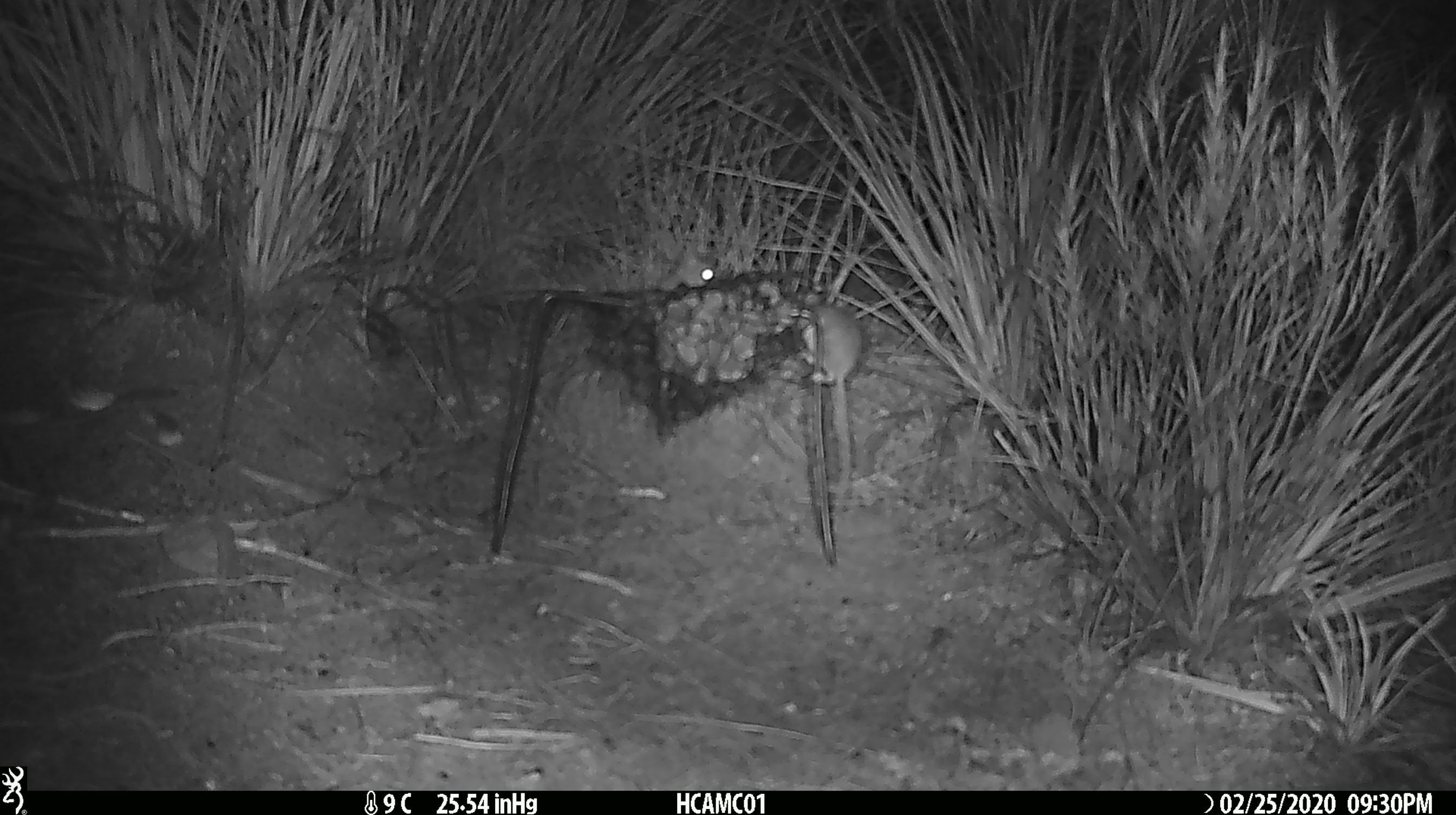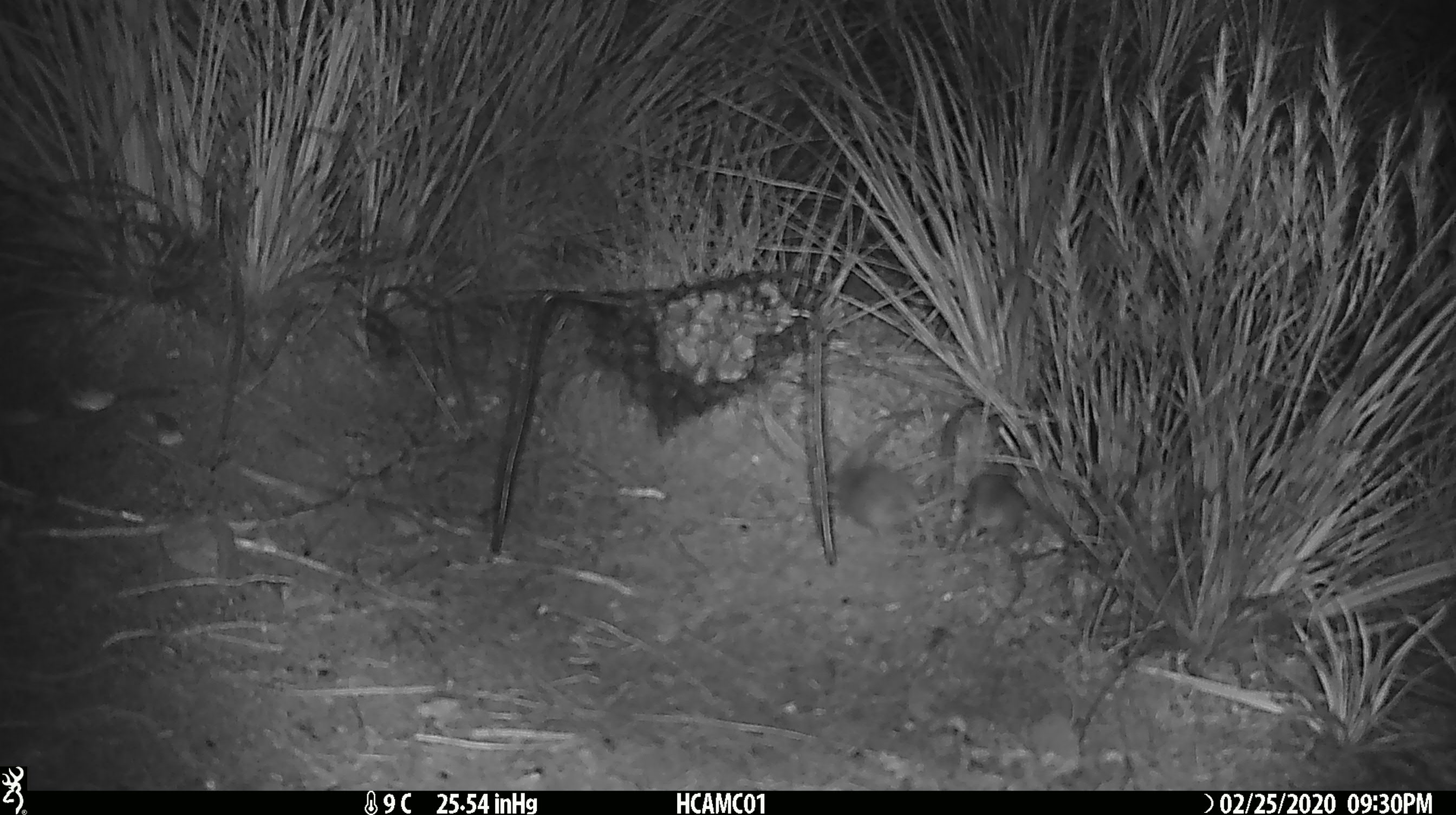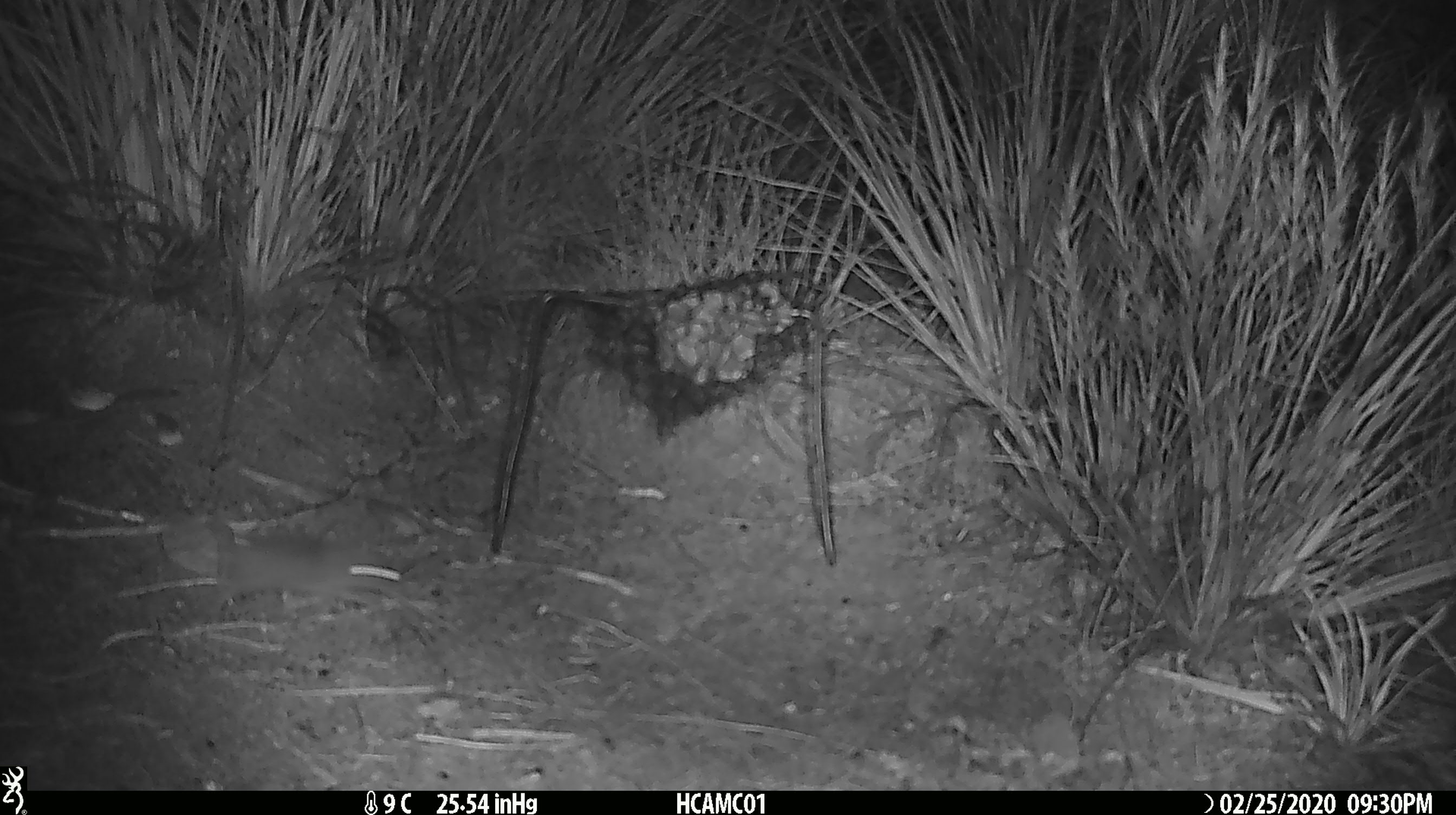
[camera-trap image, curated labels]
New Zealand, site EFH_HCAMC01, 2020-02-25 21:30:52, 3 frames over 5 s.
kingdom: Animalia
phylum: Chordata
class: Mammalia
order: Rodentia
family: Muridae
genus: Mus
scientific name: Mus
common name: mouse